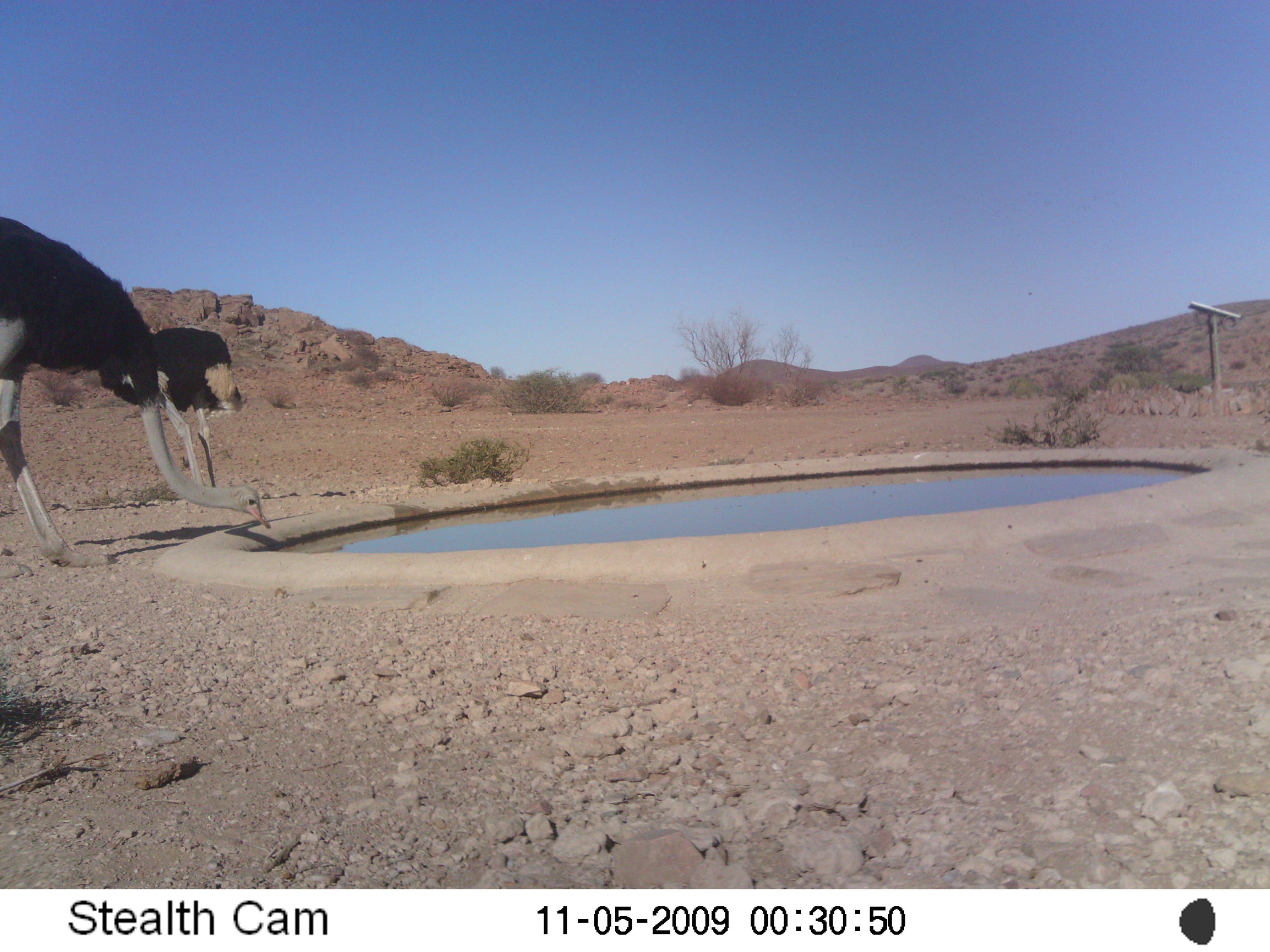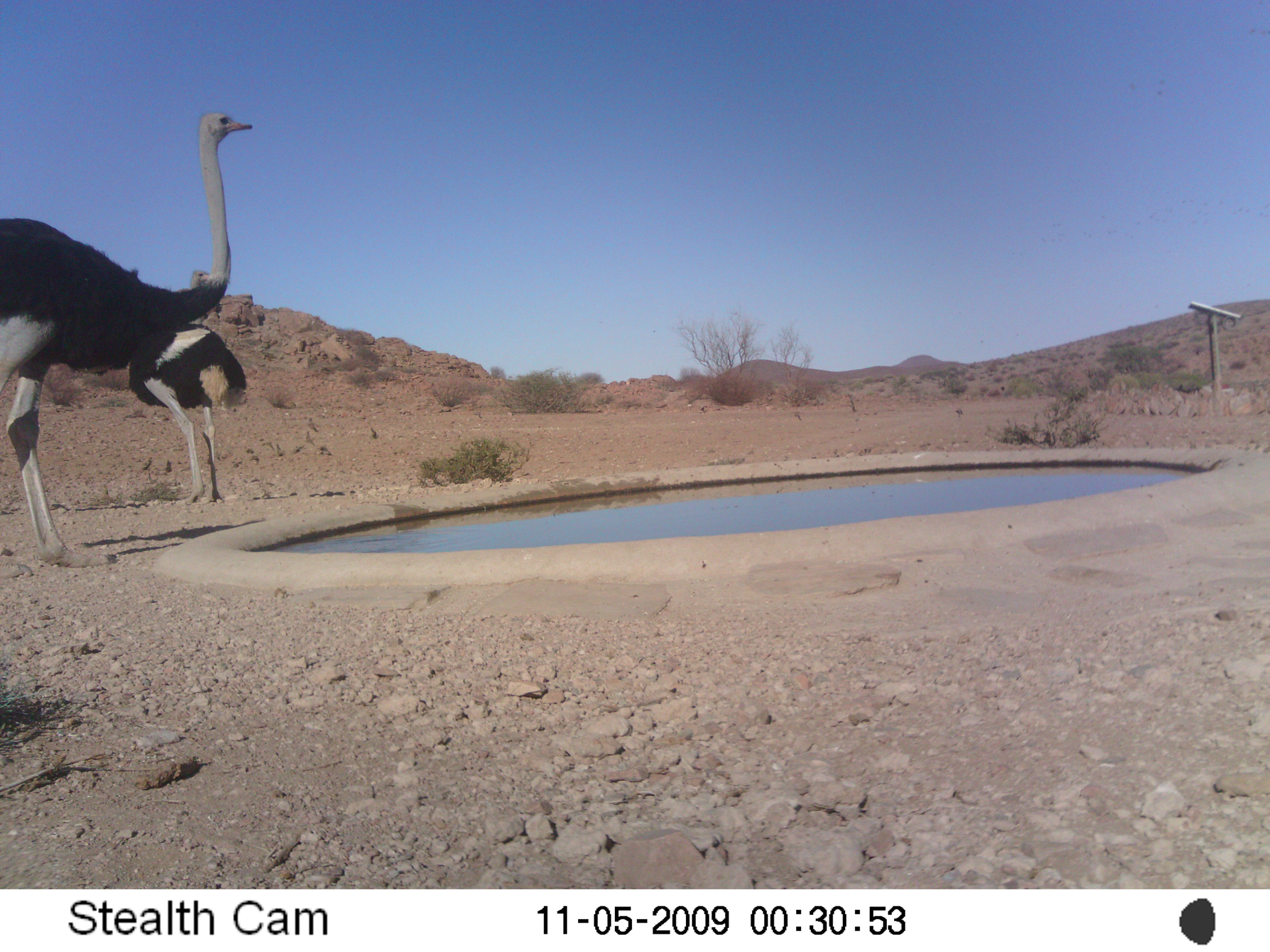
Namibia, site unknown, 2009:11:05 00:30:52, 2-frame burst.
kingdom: Animalia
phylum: Chordata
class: Aves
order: Struthioniformes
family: Struthionidae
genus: Struthio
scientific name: Struthio camelus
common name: common ostrich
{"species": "Struthio camelus (common ostrich)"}